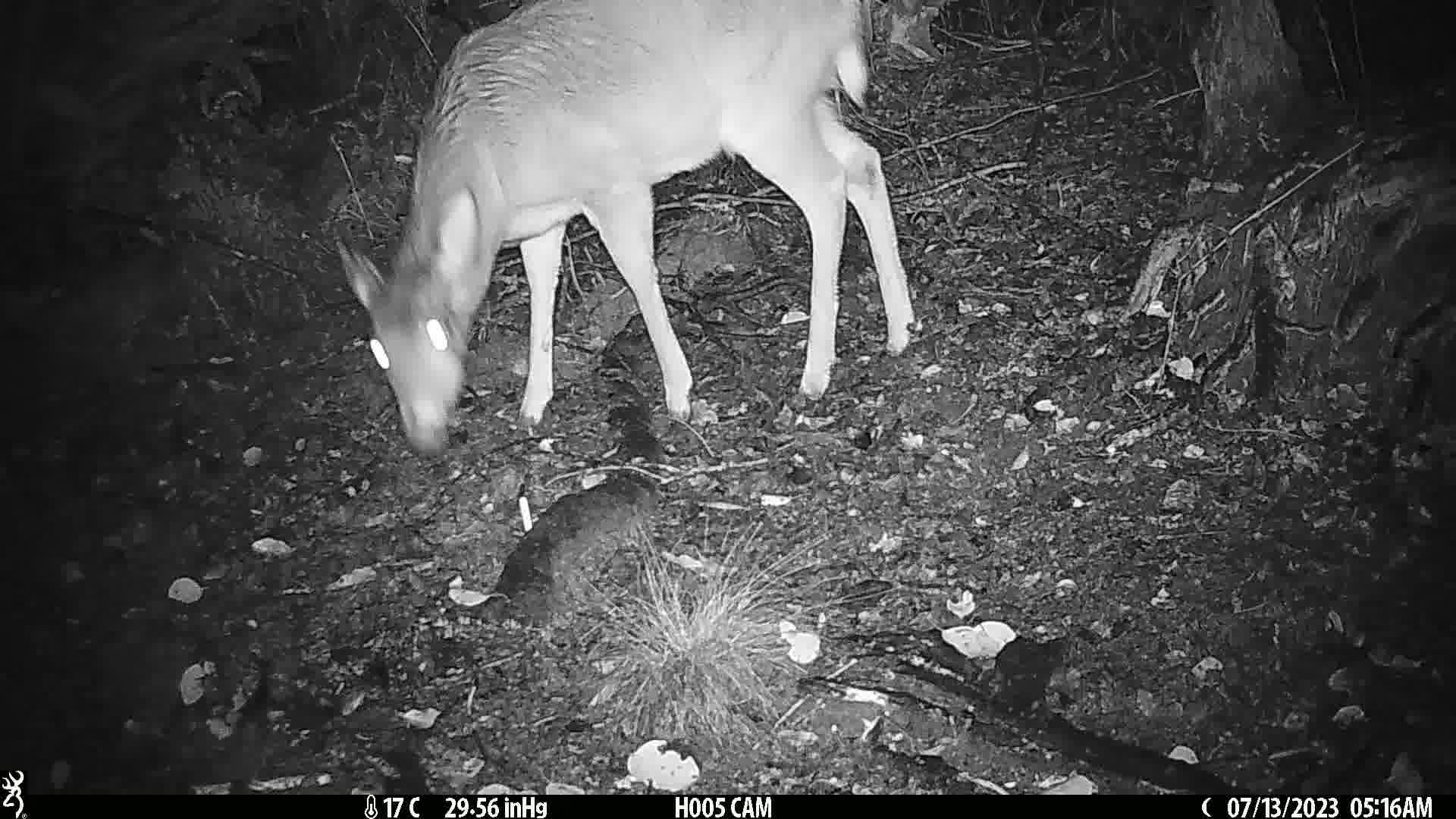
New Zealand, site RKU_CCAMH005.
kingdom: Animalia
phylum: Chordata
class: Mammalia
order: Artiodactyla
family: Cervidae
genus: Odocoileus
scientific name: Odocoileus virginianus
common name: white-tailed deer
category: white tailed deer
White tailed deer (white-tailed deer) (Odocoileus virginianus).